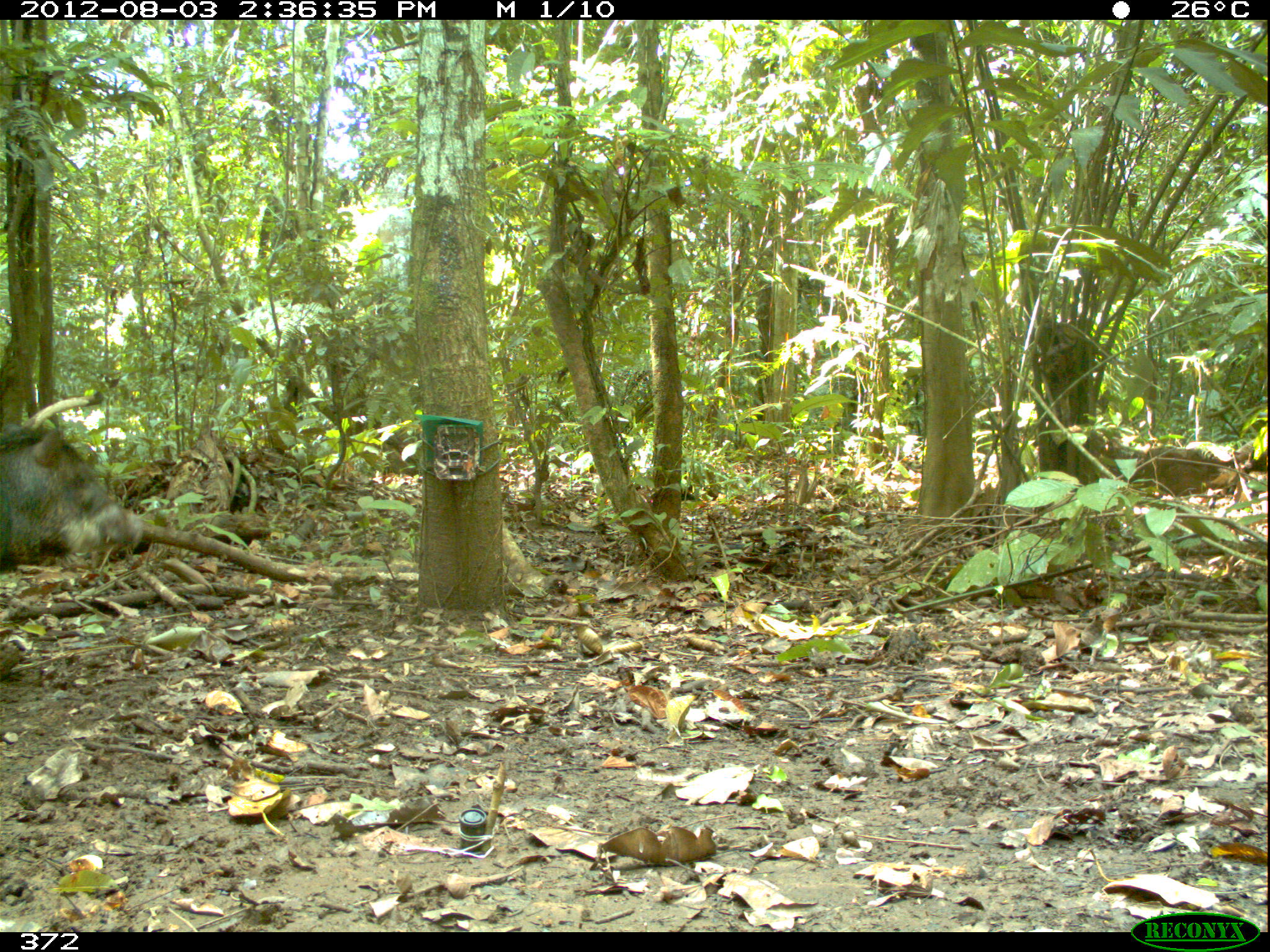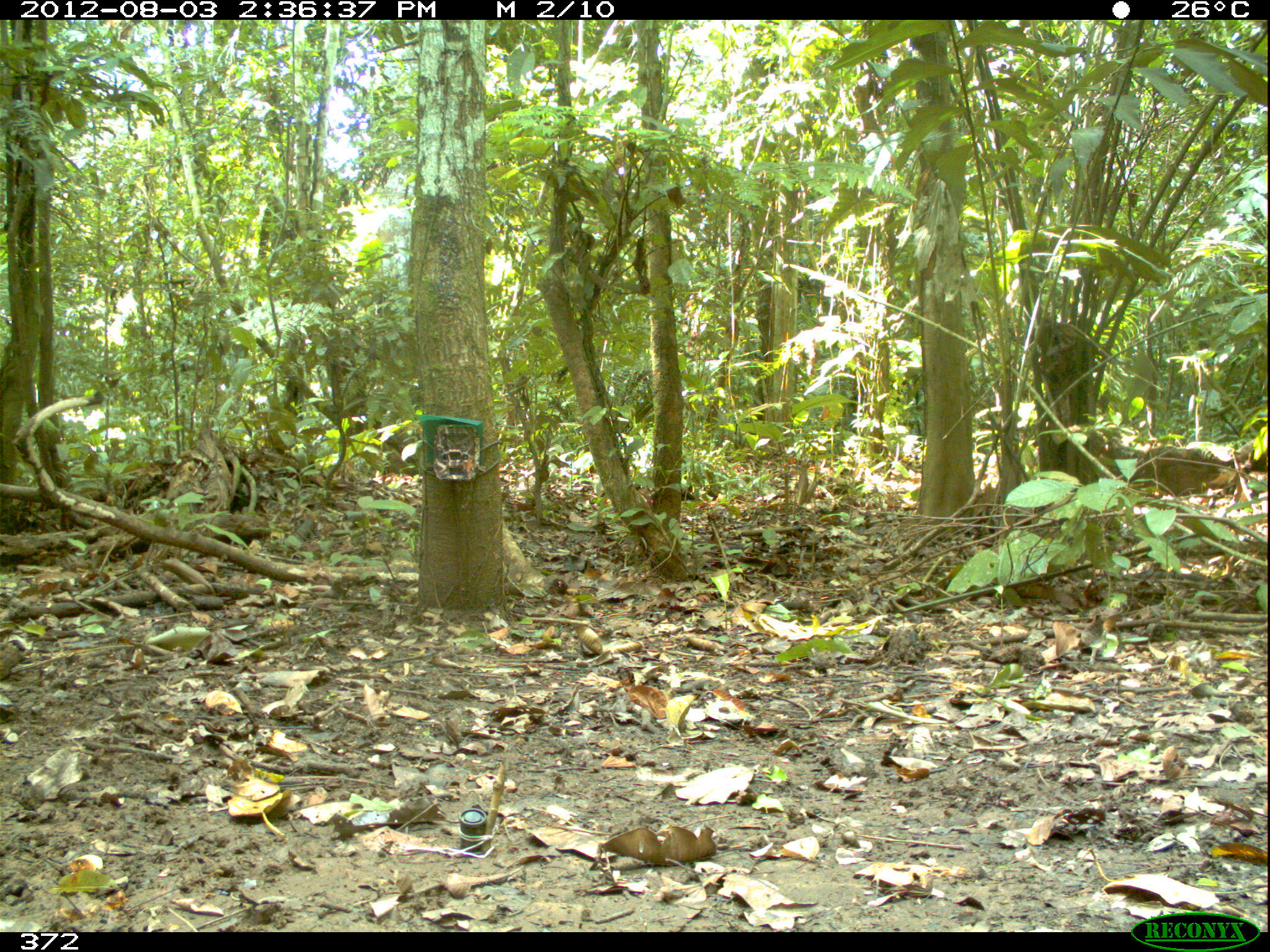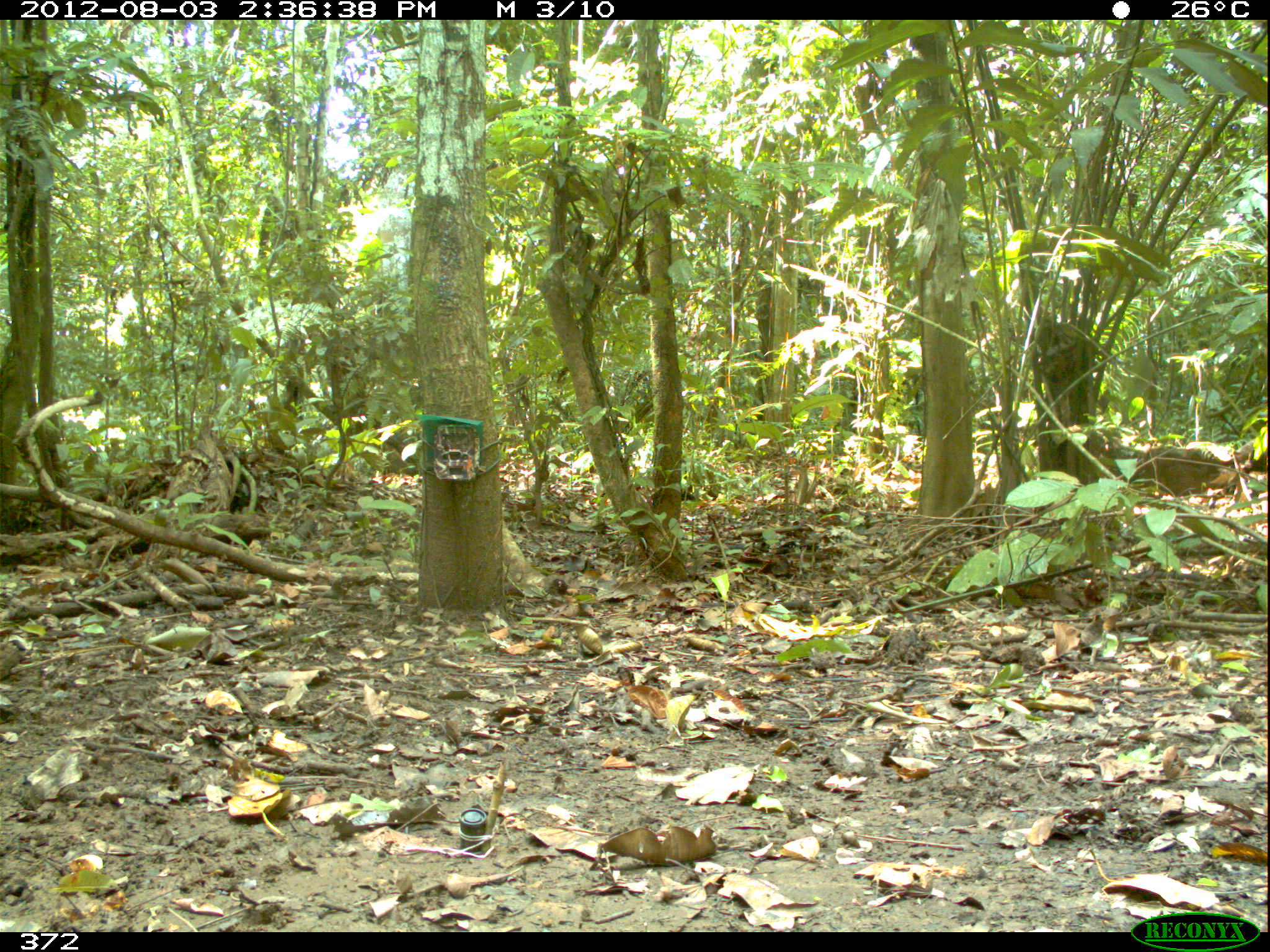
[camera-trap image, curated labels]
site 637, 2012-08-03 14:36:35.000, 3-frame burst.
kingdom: Animalia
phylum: Chordata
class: Mammalia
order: Artiodactyla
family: Tayassuidae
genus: Tayassu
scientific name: Tayassu pecari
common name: white-lipped peccary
Tayassu pecari (white-lipped peccary).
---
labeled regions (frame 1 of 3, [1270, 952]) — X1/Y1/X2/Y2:
tayassu pecari: 0/415/156/575